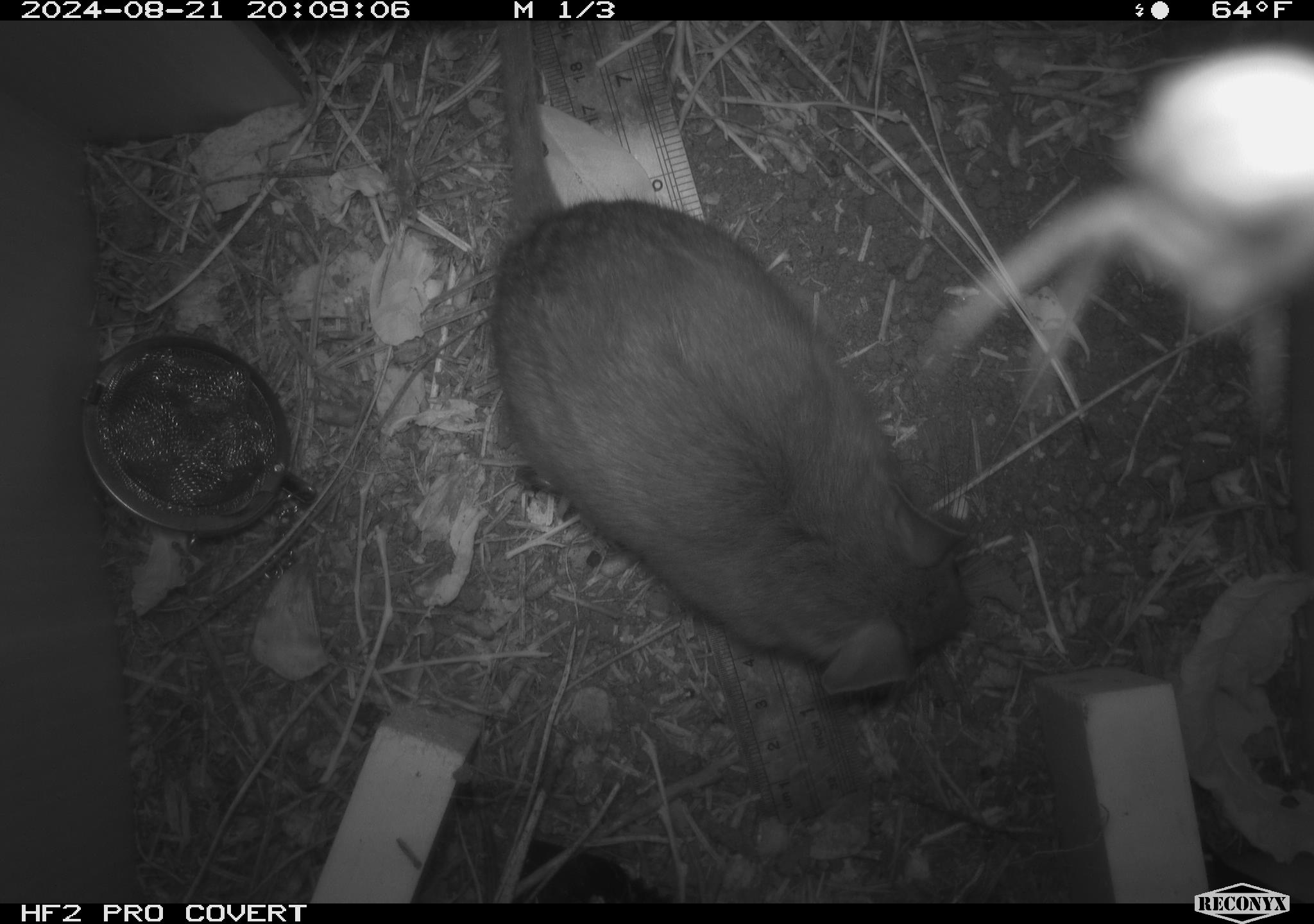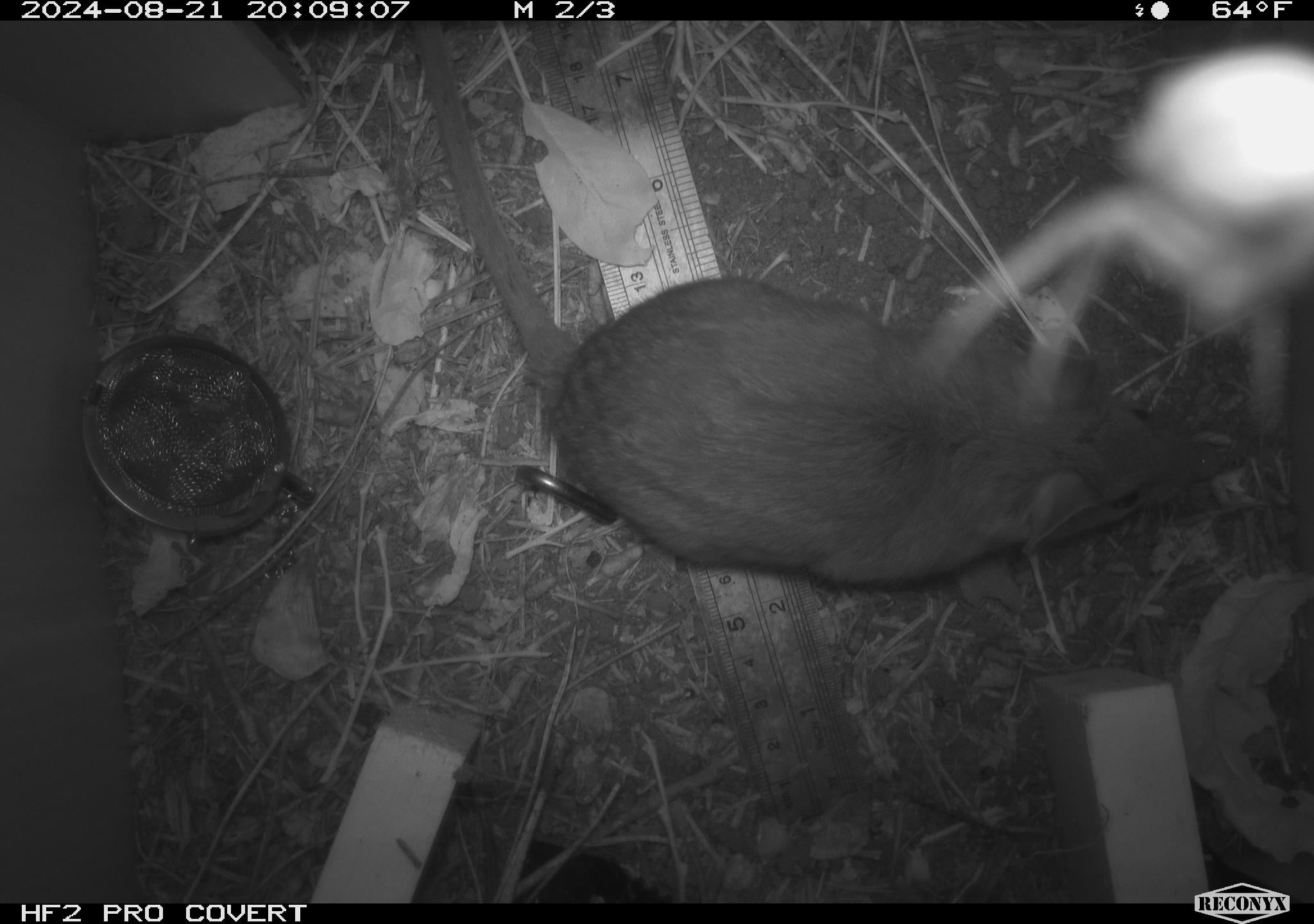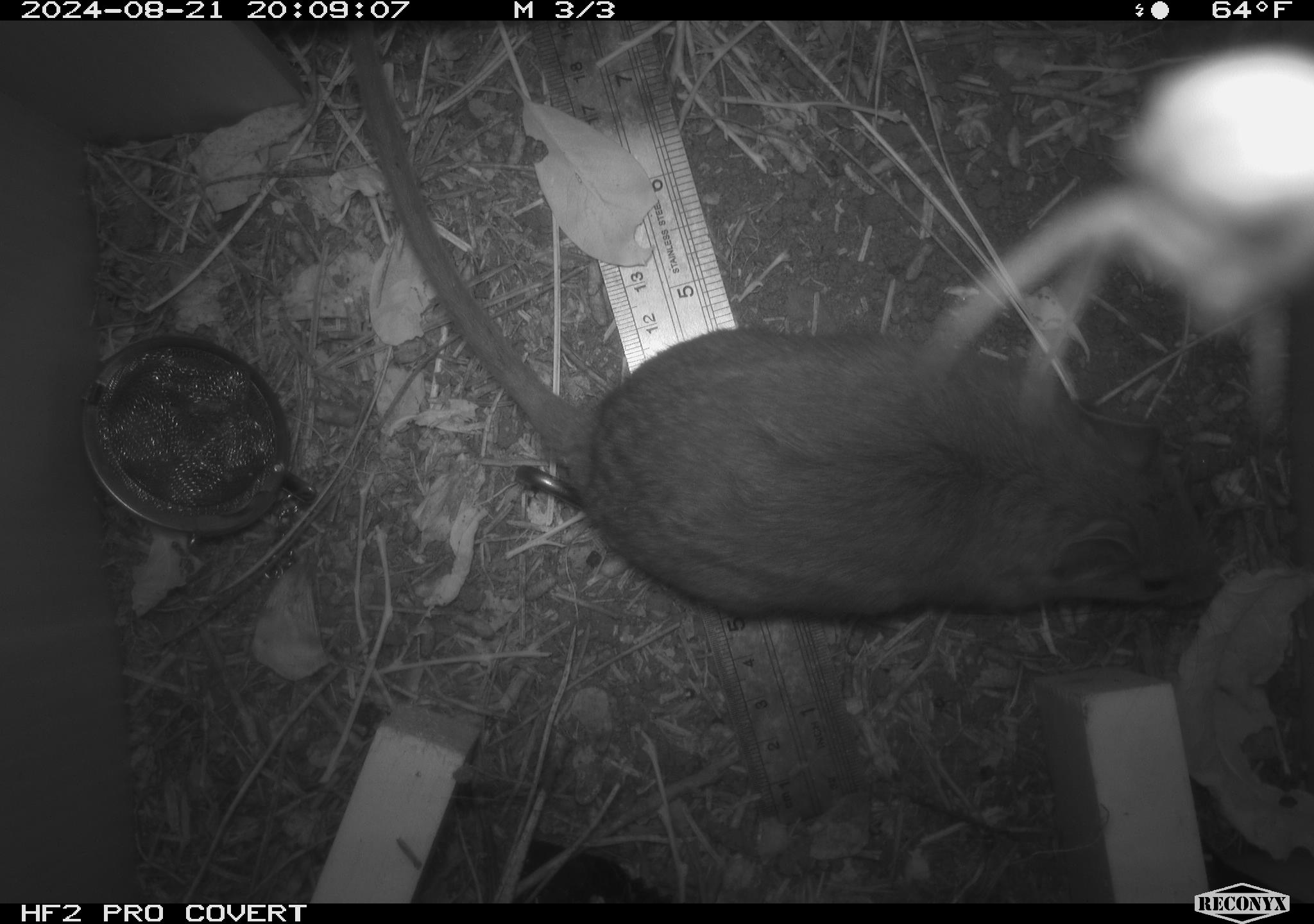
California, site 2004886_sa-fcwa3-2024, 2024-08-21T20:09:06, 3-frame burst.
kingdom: Animalia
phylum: Chordata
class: Mammalia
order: Rodentia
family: Cricetidae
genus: Neotoma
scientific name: Neotoma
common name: pack rat or woodrat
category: neotoma species